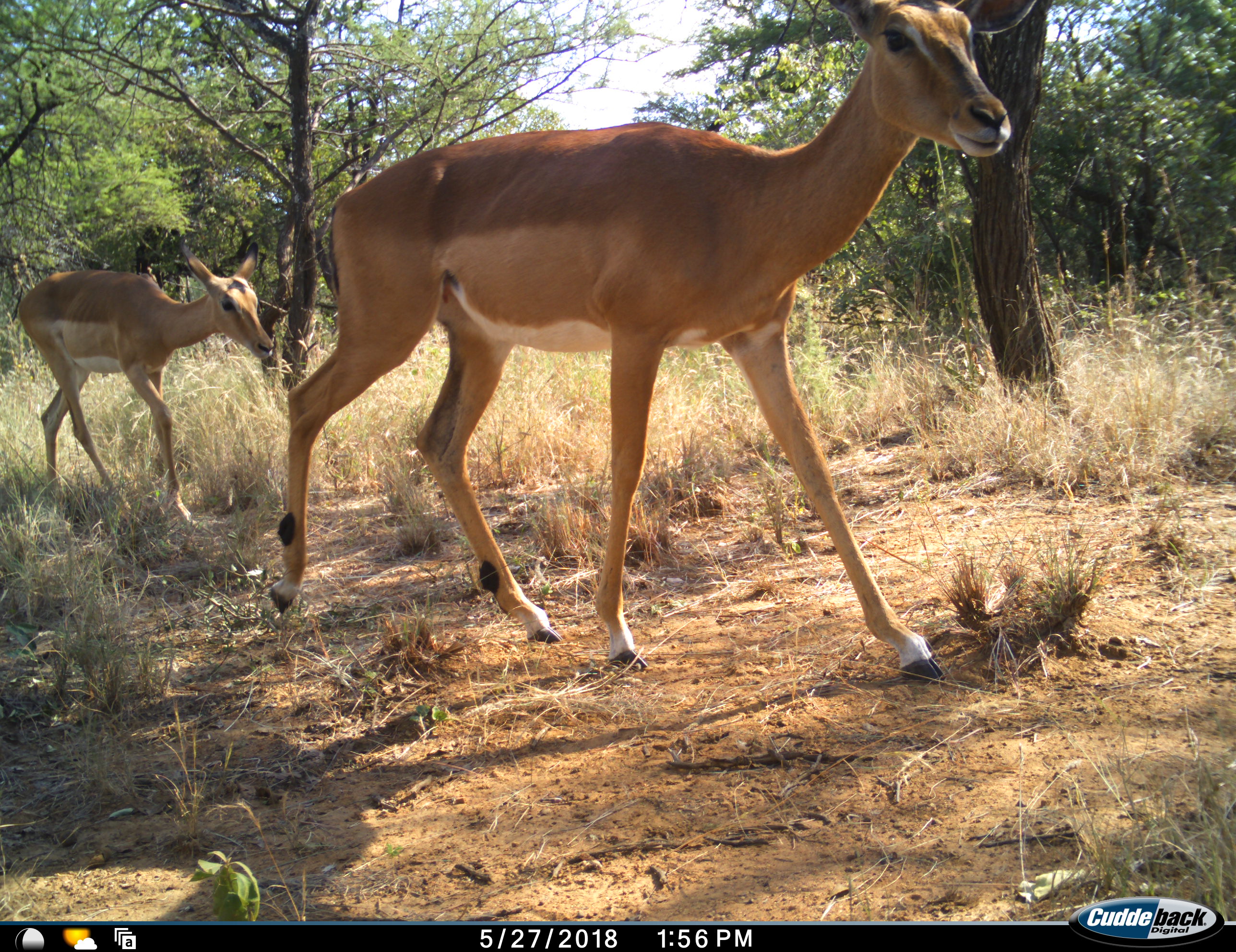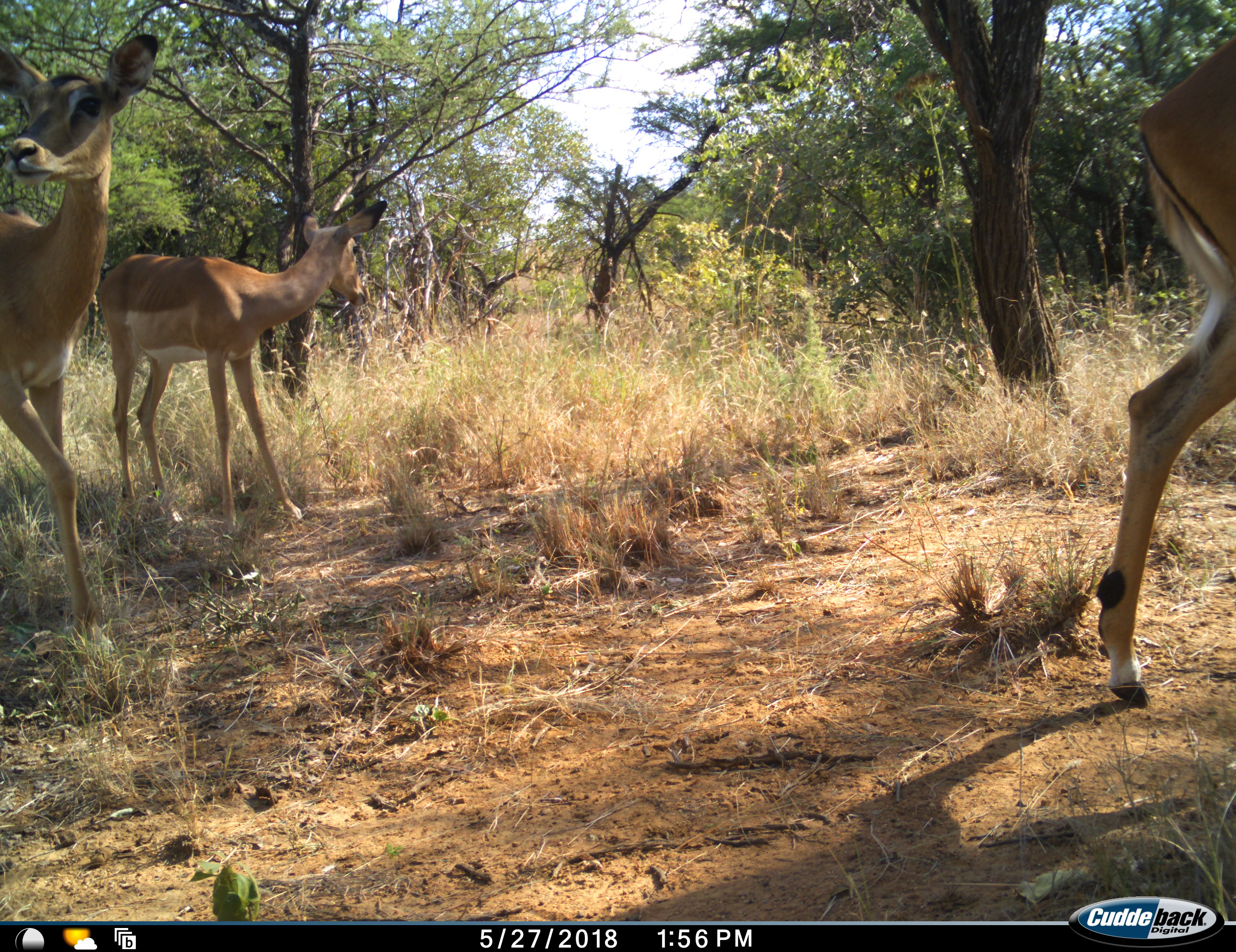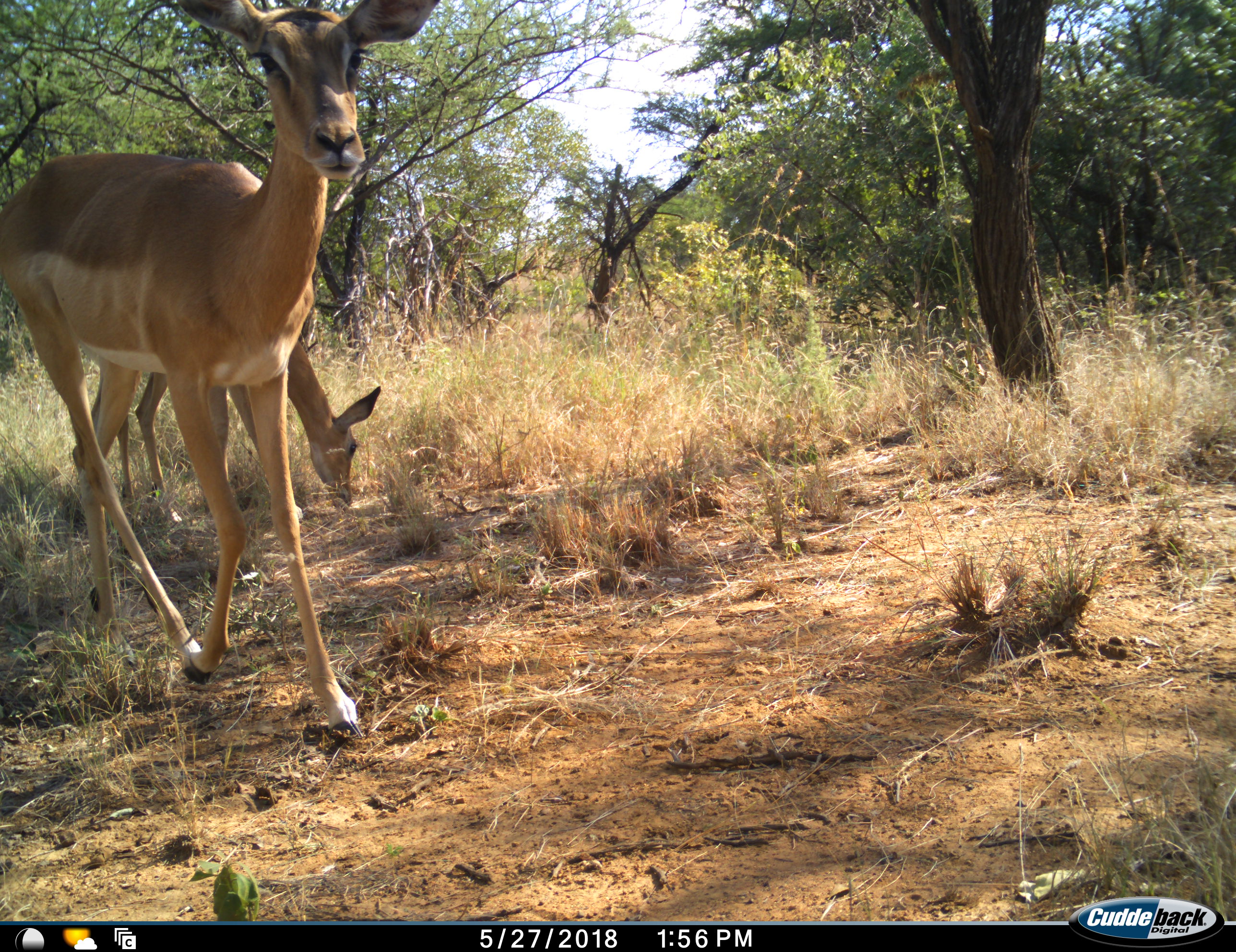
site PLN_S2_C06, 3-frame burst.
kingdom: Animalia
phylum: Chordata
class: Mammalia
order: Artiodactyla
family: Bovidae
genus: Aepyceros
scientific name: Aepyceros melampus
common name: impala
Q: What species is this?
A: Impala (Aepyceros melampus).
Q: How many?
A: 3.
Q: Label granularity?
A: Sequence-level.